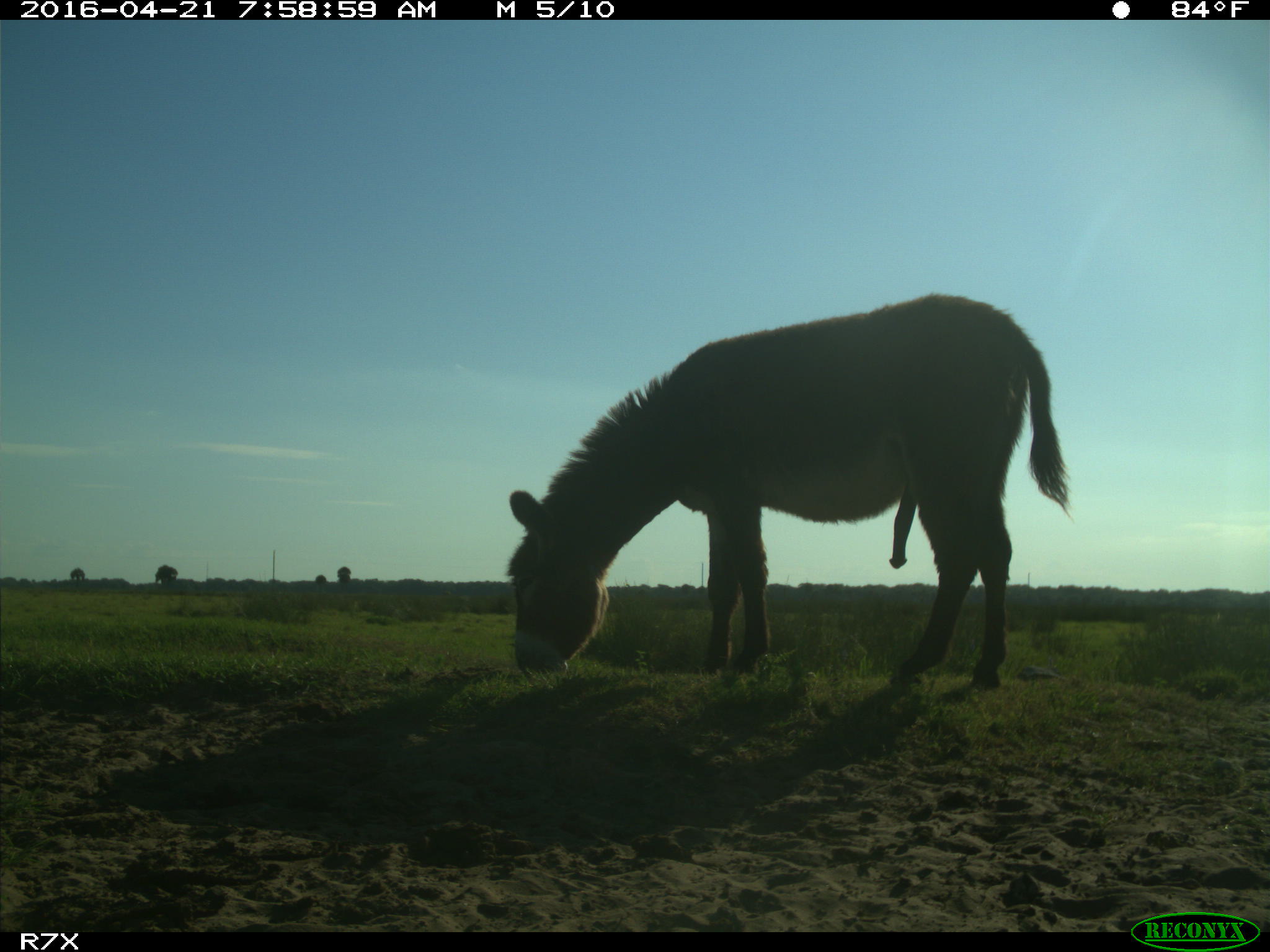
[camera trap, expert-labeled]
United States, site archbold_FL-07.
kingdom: Animalia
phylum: Chordata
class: Mammalia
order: Artiodactyla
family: Bovidae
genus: Bos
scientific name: Bos taurus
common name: domestic cow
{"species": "Bos taurus (domestic cow)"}